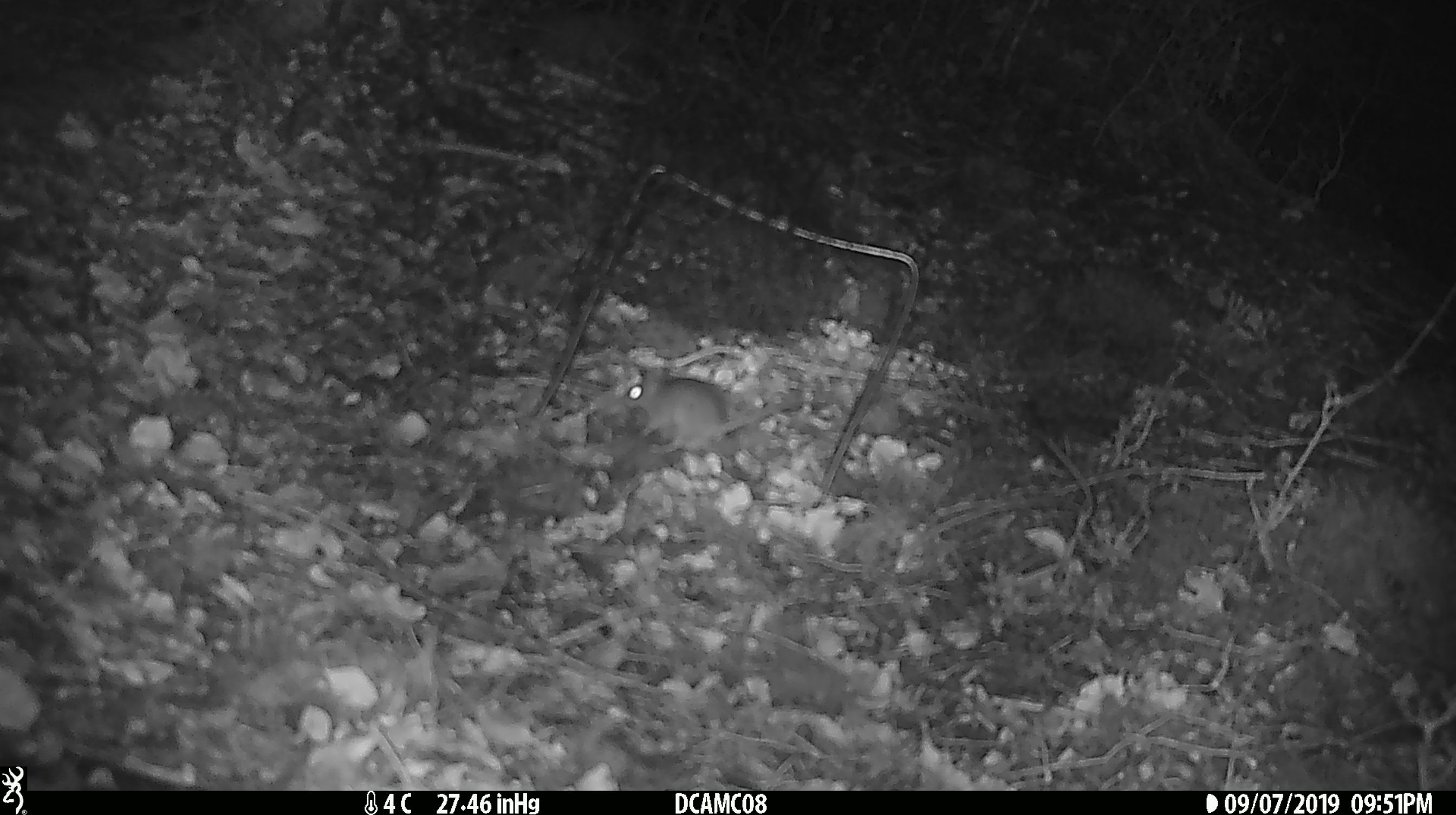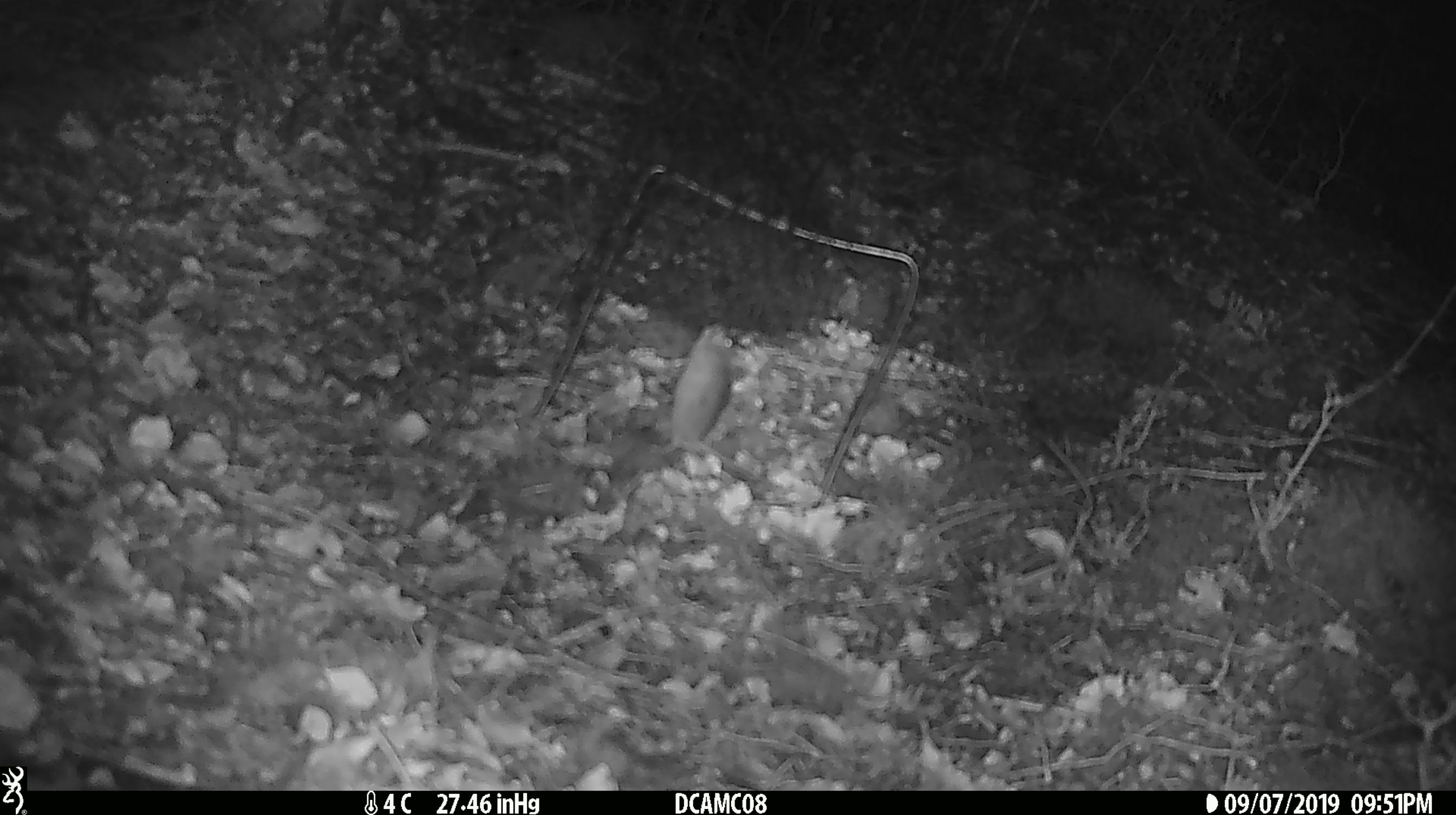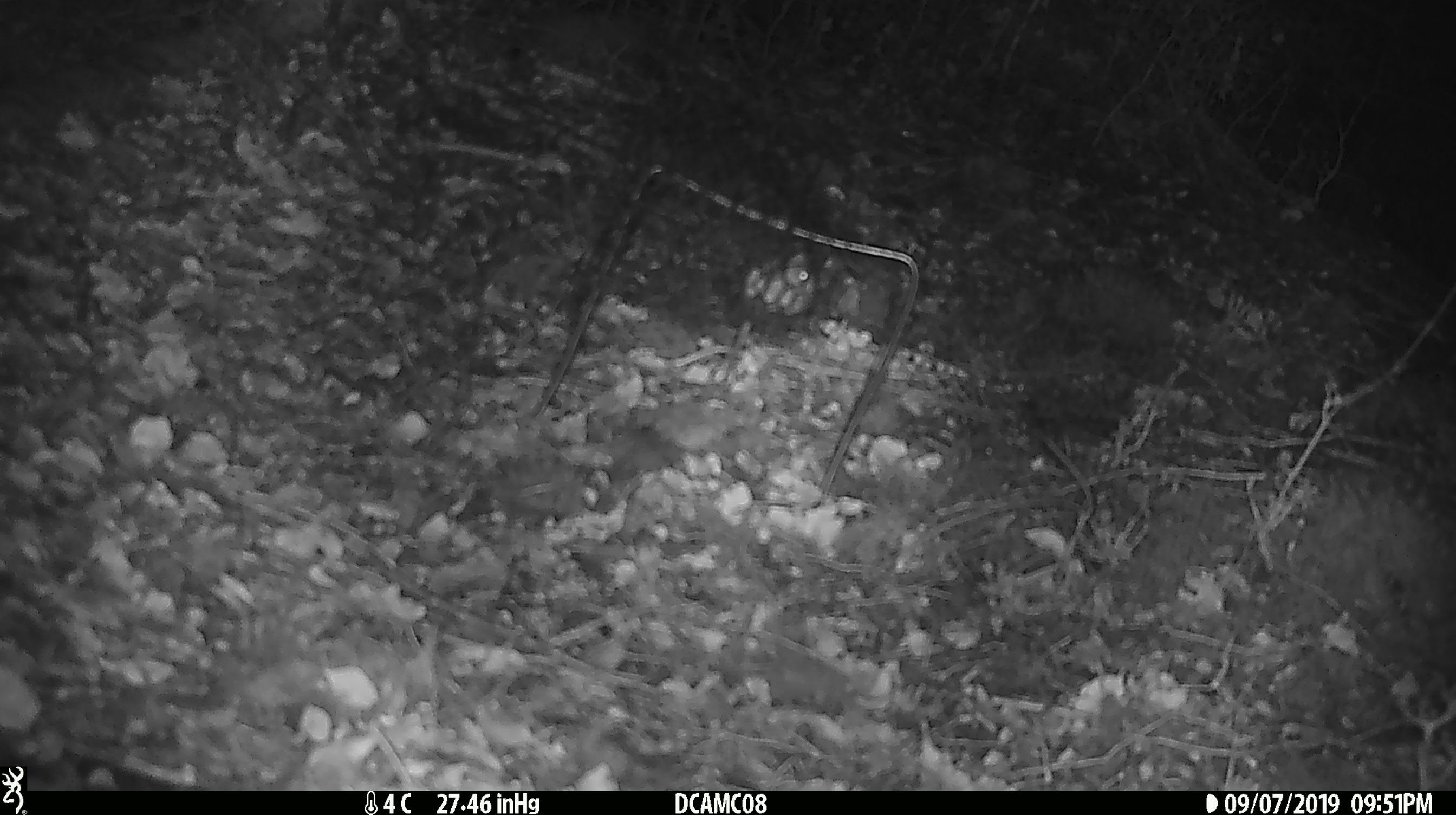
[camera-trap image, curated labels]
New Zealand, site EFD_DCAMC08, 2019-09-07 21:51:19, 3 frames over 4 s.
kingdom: Animalia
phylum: Chordata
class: Mammalia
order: Rodentia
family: Muridae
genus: Mus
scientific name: Mus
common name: mouse